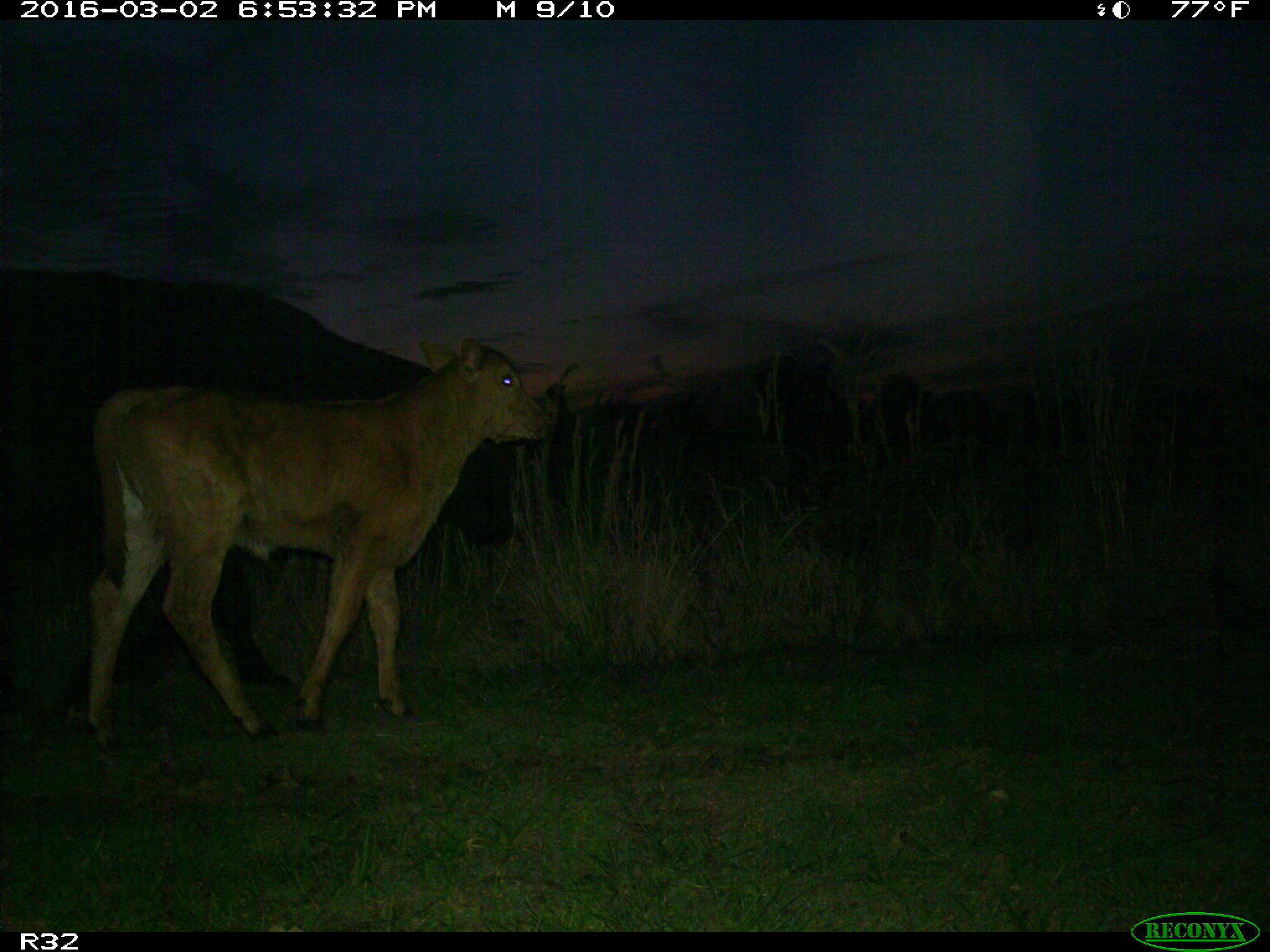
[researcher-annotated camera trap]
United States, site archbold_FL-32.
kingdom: Animalia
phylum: Chordata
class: Mammalia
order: Artiodactyla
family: Bovidae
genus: Bos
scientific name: Bos taurus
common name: domestic cow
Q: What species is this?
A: Bos taurus (domestic cow).